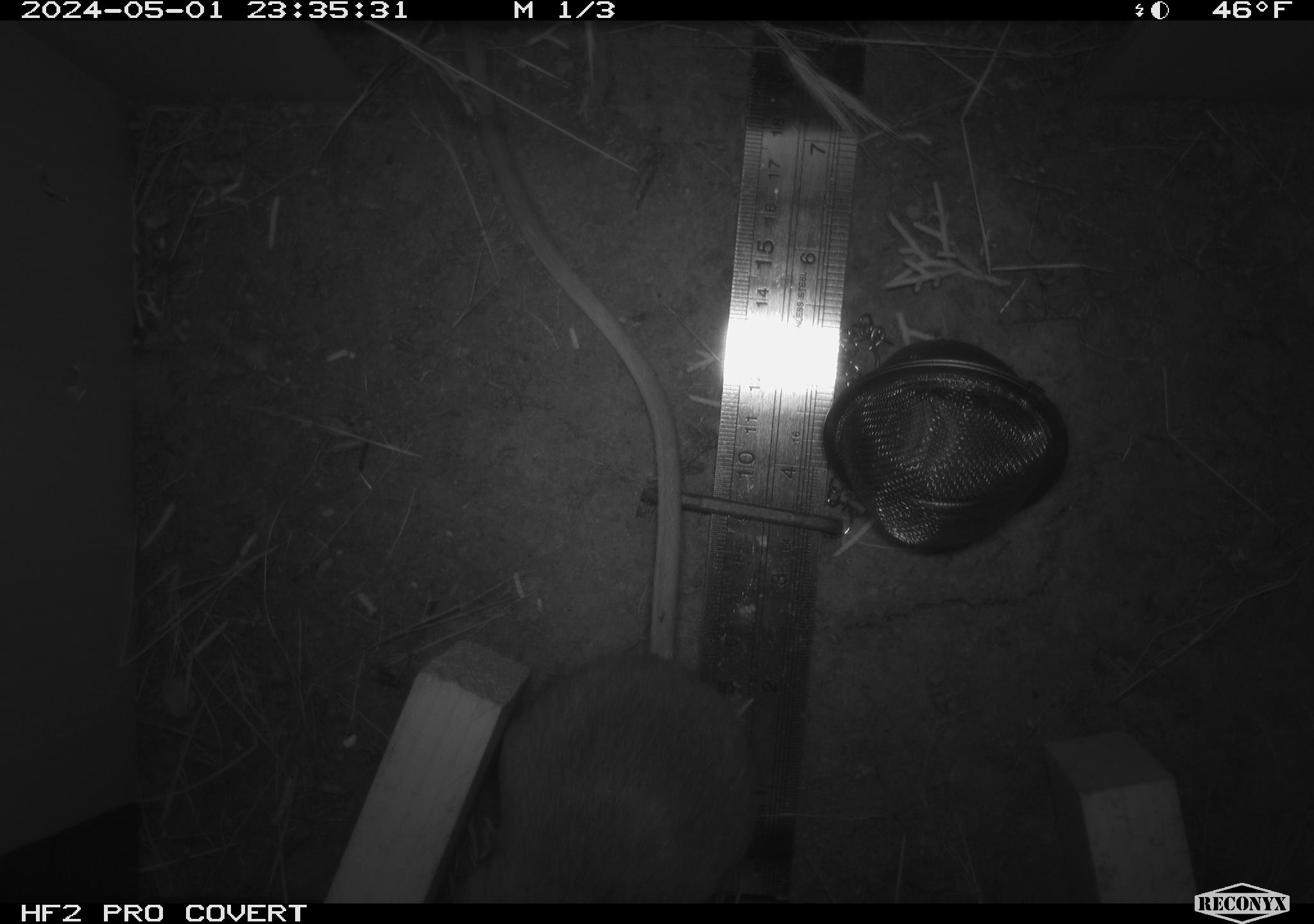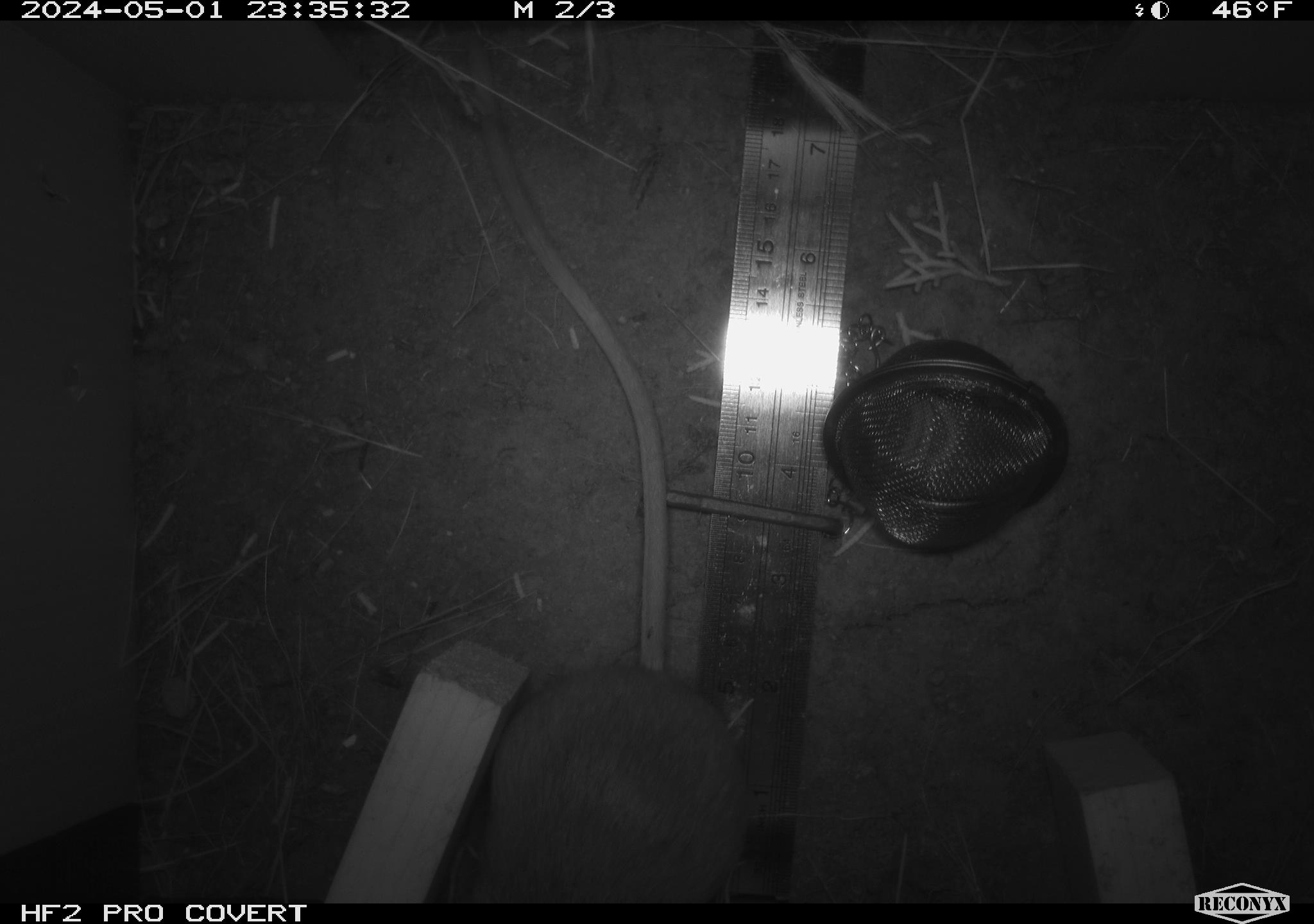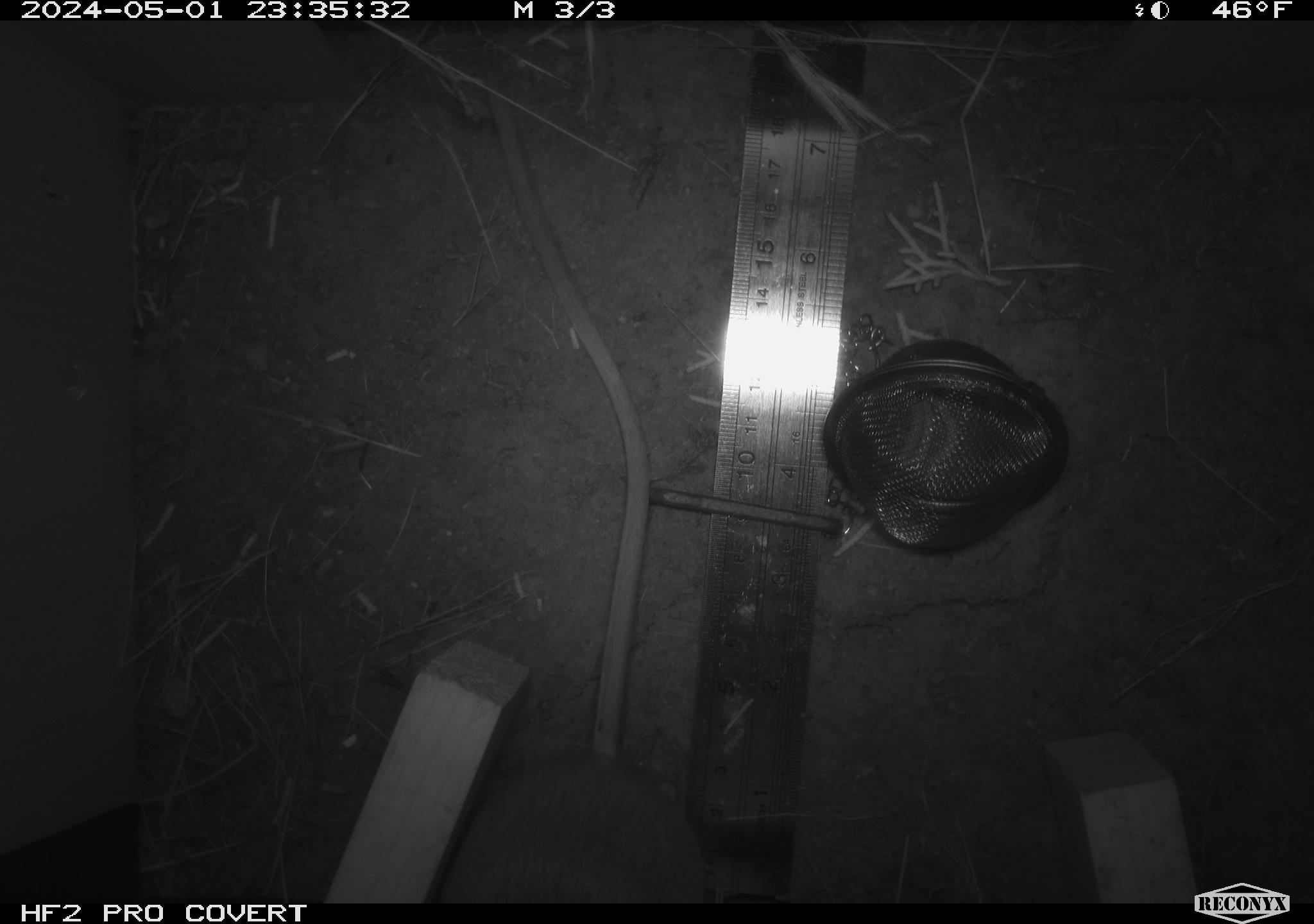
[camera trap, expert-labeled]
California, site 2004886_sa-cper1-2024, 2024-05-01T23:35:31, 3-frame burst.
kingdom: Animalia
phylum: Chordata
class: Mammalia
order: Rodentia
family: Heteromyidae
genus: Dipodomys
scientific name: Dipodomys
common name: kangaroo rats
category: dipodomys species